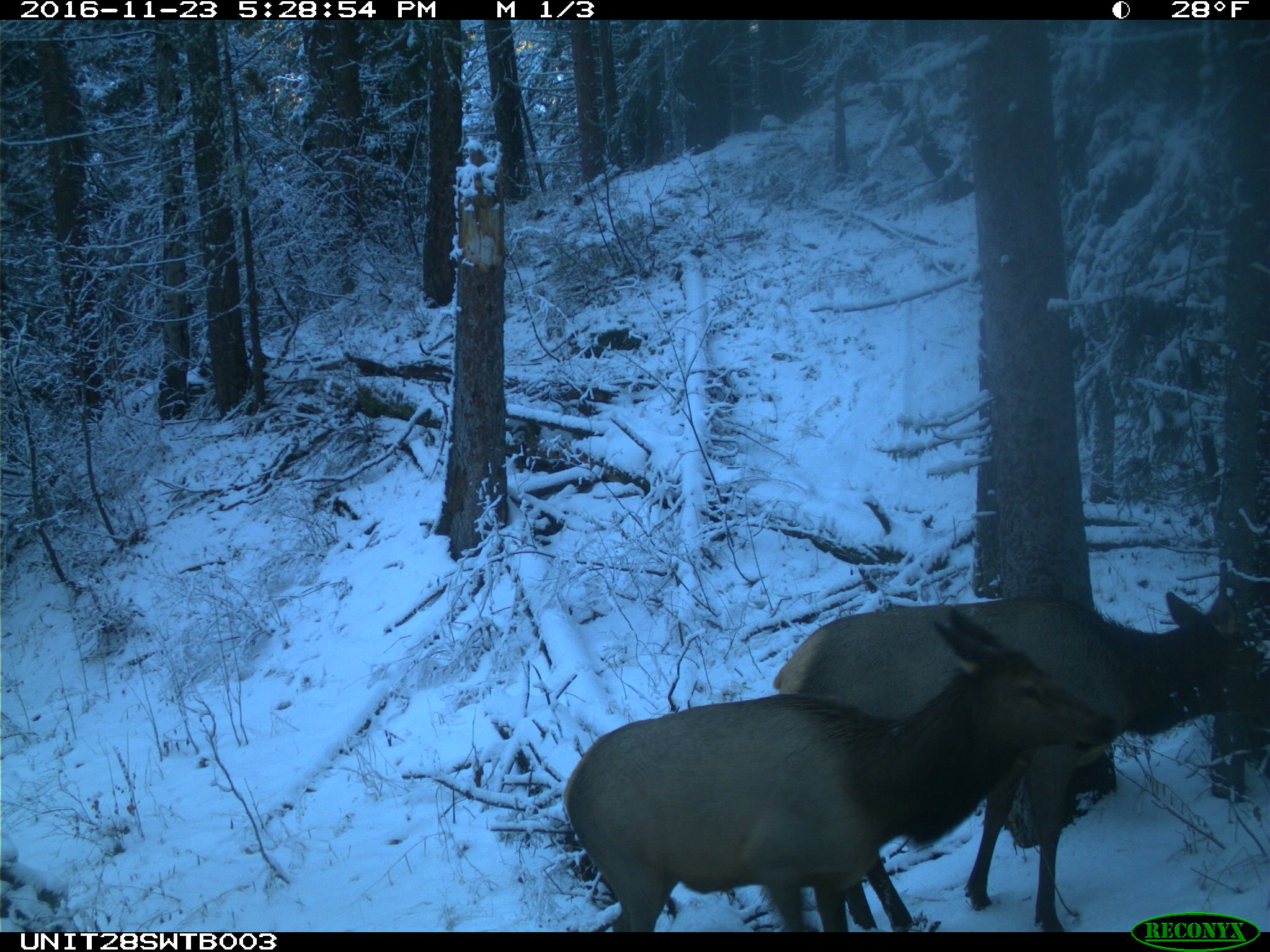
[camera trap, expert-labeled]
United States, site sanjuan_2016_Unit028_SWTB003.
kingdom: Animalia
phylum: Chordata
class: Mammalia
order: Artiodactyla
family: Cervidae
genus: Cervus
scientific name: Cervus elaphus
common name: red deer